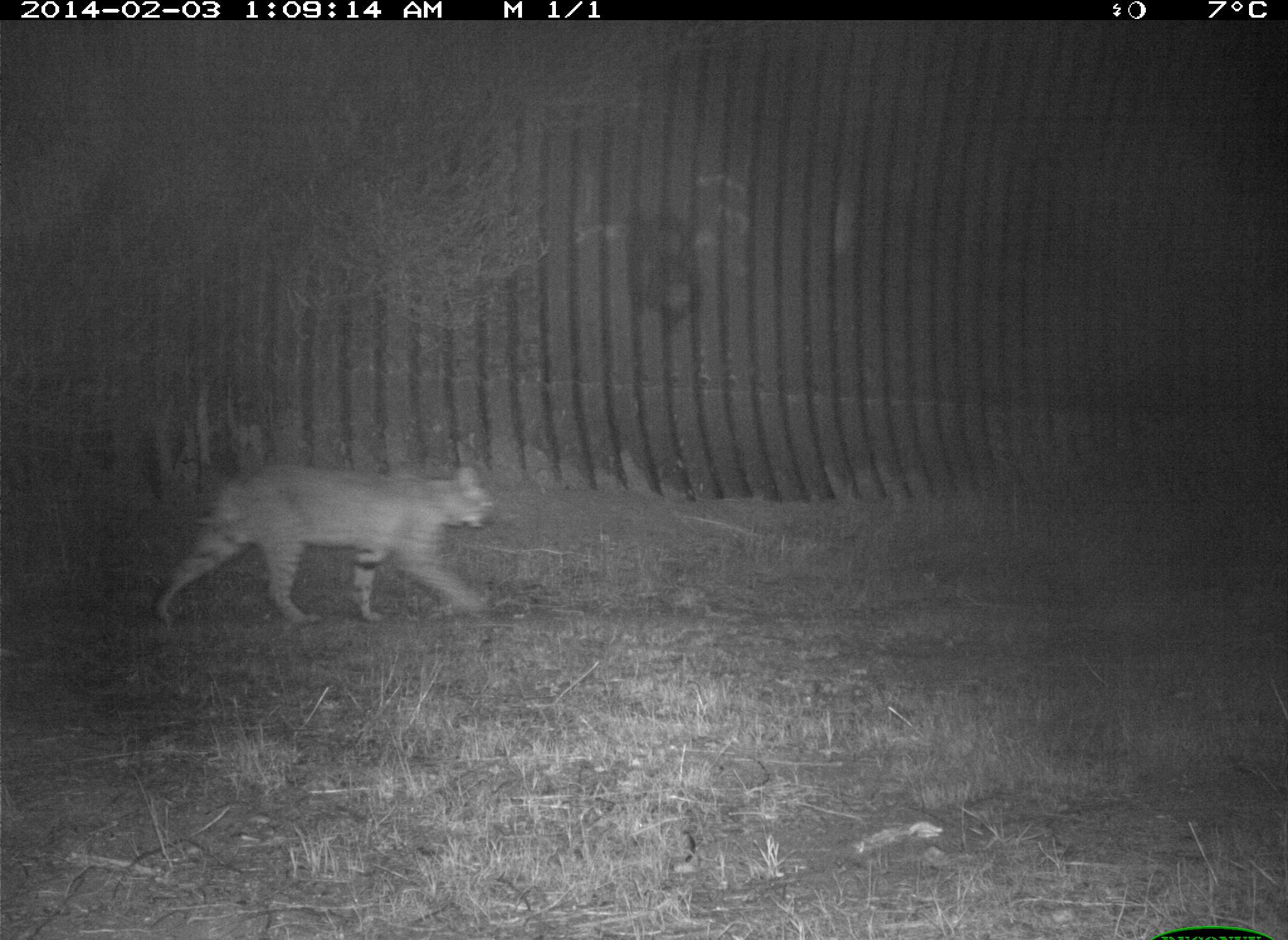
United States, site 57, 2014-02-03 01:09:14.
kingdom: Animalia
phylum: Chordata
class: Mammalia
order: Carnivora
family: Felidae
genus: Lynx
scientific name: Lynx rufus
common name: bobcat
Bobcat (Lynx rufus).